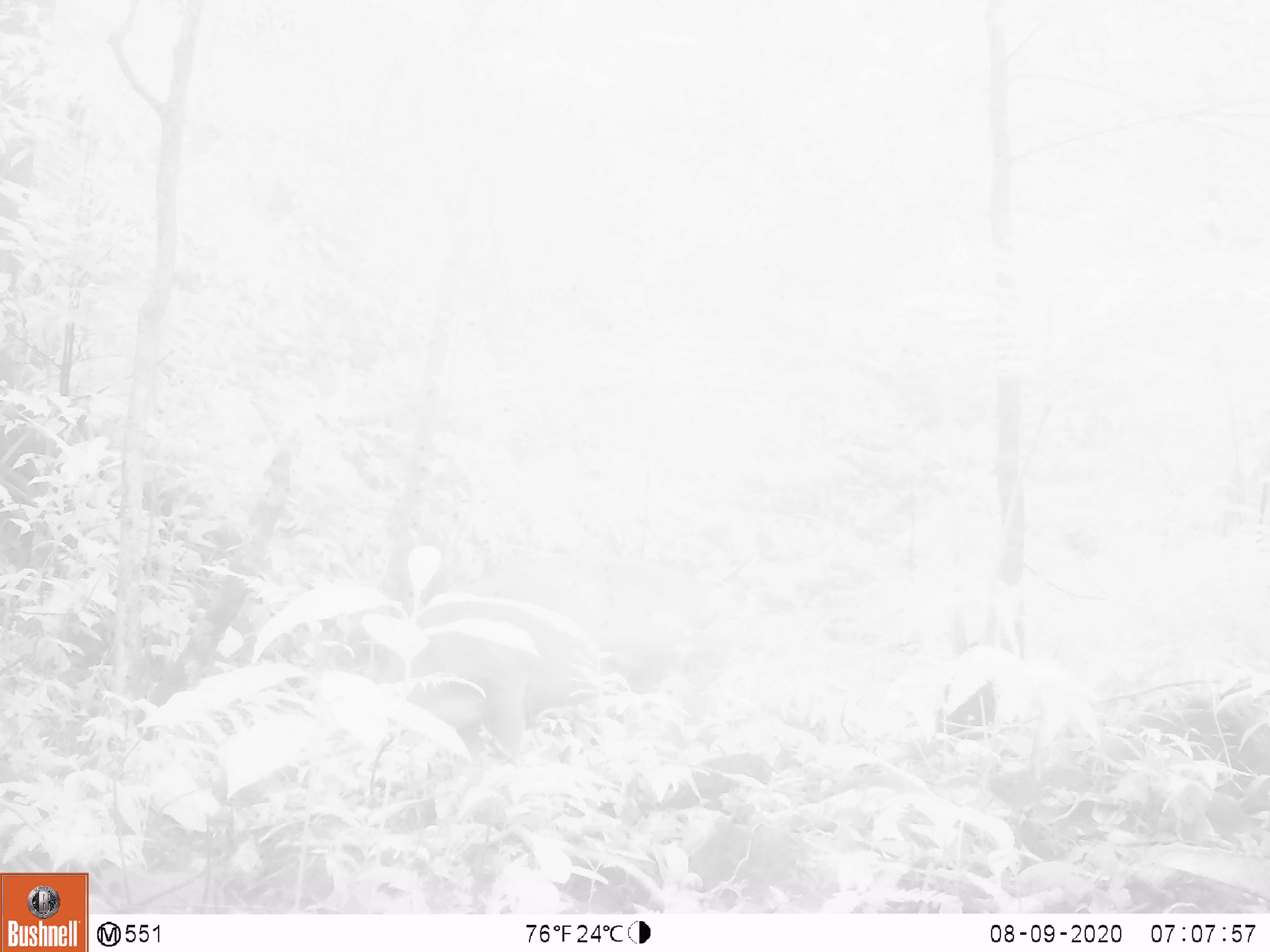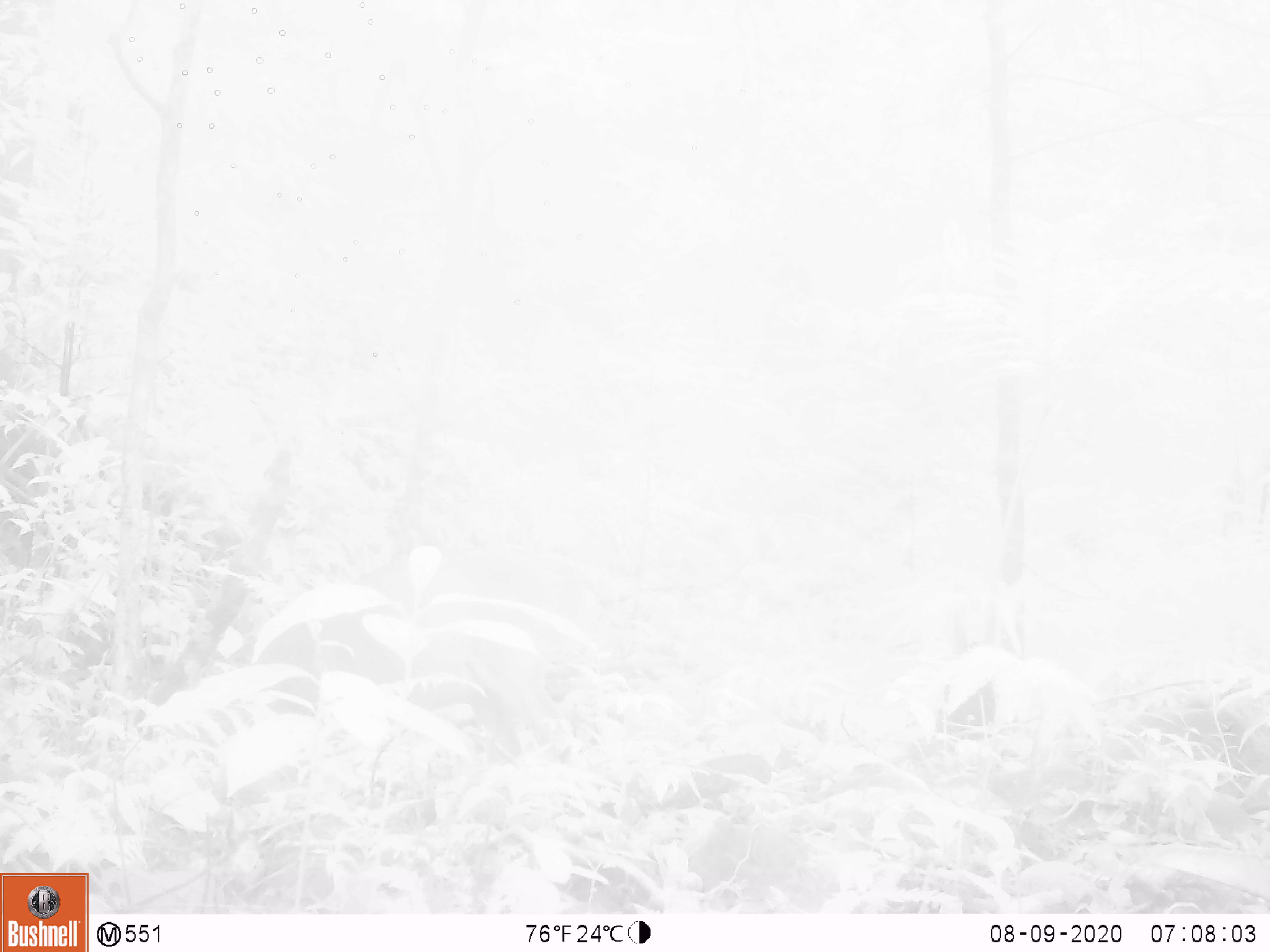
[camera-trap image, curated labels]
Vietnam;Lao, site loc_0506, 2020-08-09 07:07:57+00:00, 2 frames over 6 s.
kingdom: Animalia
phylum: Chordata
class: Mammalia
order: Artiodactyla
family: Cervidae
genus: Muntiacus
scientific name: Muntiacus vuquangensis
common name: large-antlered muntjac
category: large antlered muntjac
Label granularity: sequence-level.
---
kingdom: Animalia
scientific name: Animalia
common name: animal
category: unidentified animal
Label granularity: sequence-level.